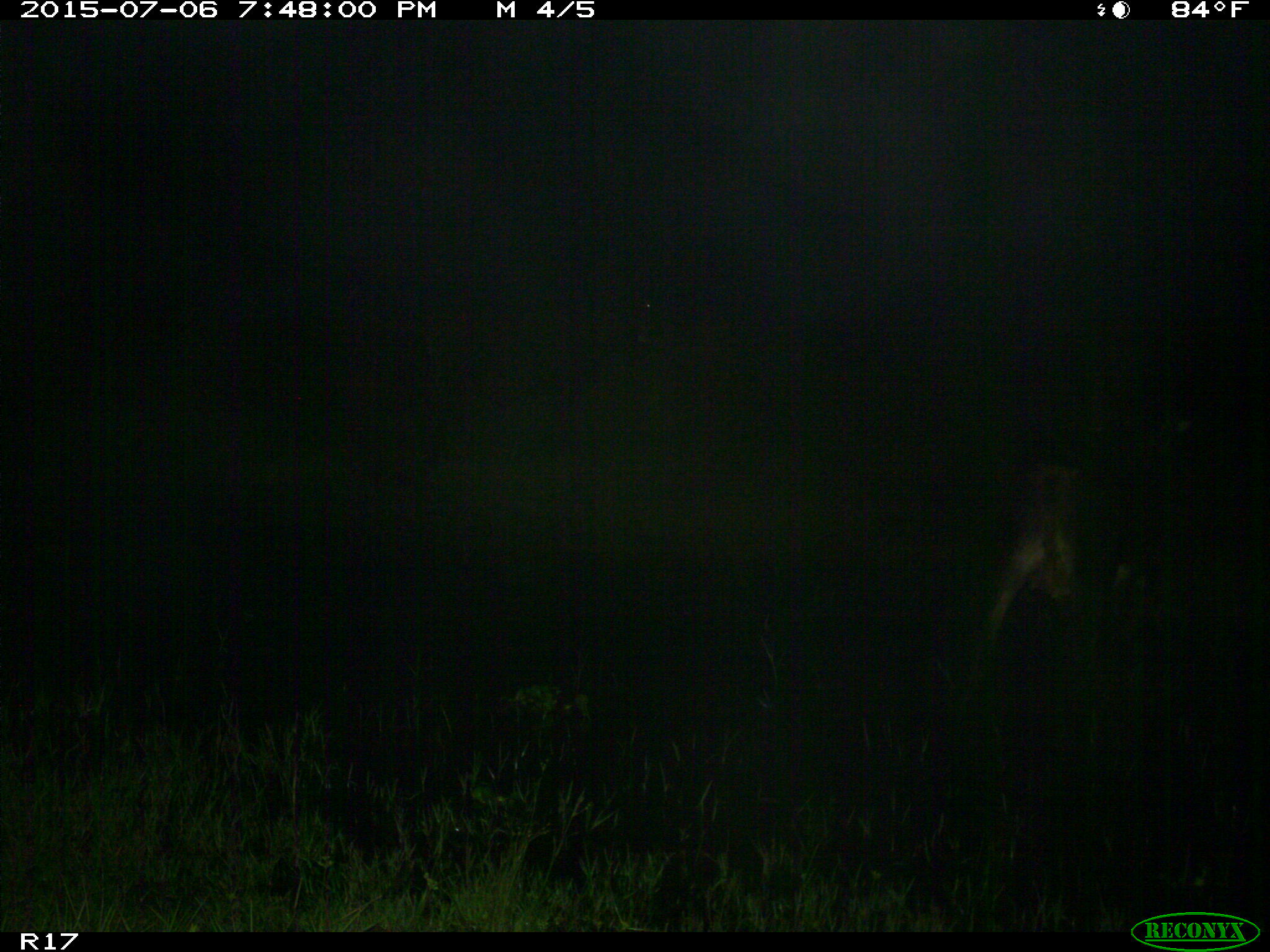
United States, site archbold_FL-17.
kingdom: Animalia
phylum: Chordata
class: Mammalia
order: Artiodactyla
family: Bovidae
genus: Bos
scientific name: Bos taurus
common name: domestic cow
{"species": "Bos taurus (domestic cow)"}